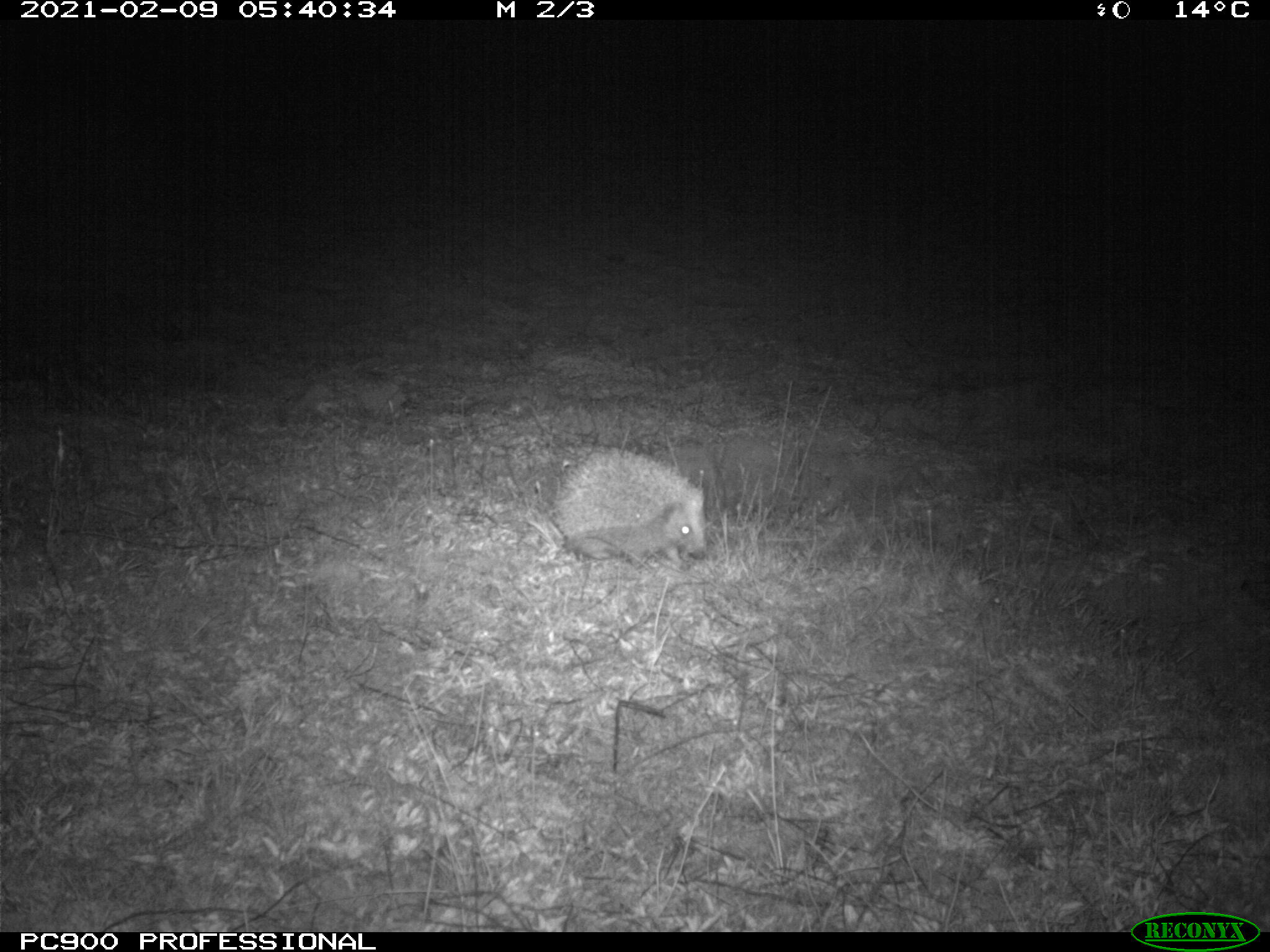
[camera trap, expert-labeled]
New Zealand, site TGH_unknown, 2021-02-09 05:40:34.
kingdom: Animalia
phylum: Chordata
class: Mammalia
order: Eulipotyphla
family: Erinaceidae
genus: Erinaceus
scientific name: Erinaceus europaeus europaeus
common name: european hedgehog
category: hedgehog